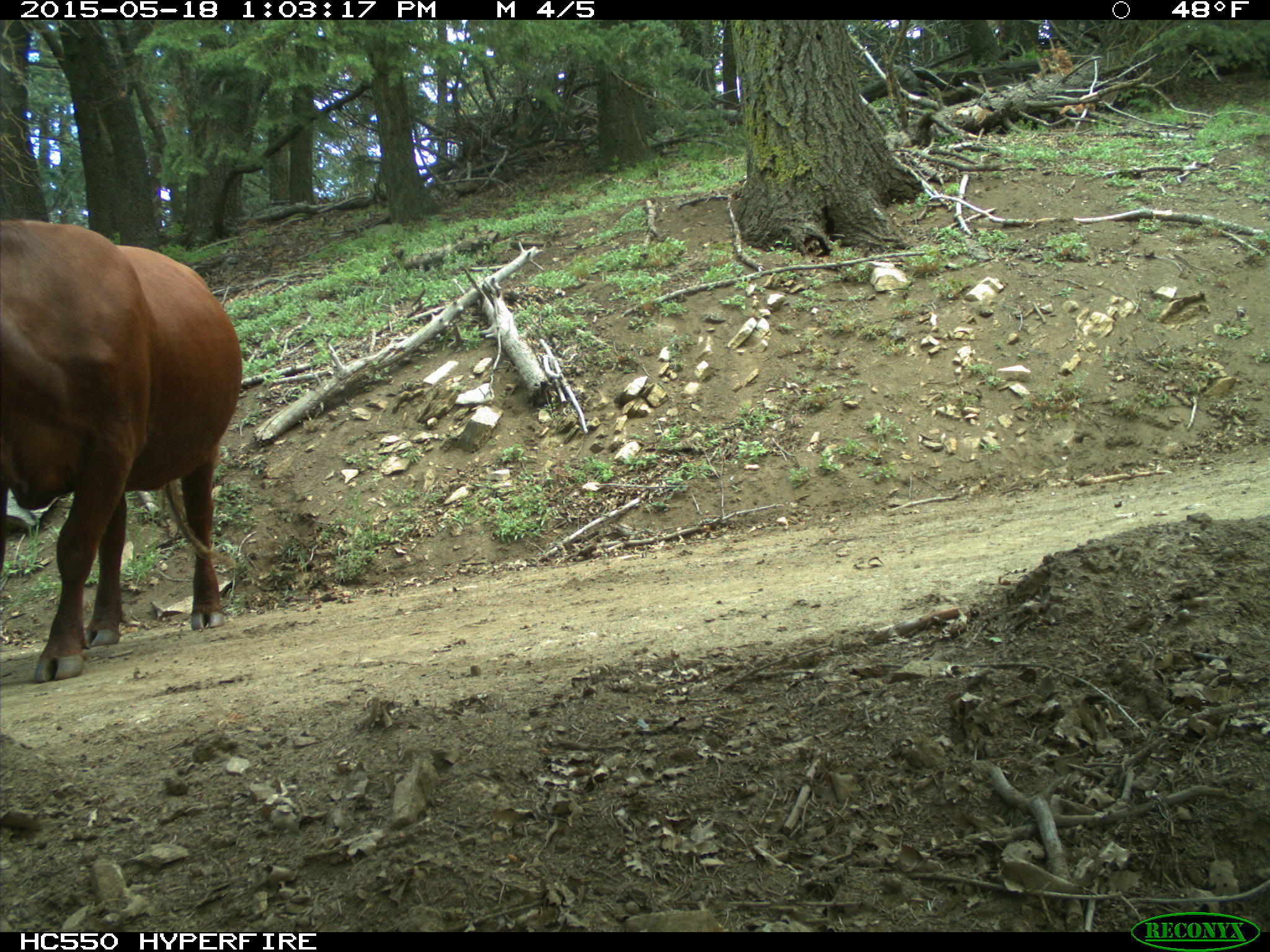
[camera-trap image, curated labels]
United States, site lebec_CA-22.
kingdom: Animalia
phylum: Chordata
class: Mammalia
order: Artiodactyla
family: Bovidae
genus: Bos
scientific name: Bos taurus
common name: domestic cow